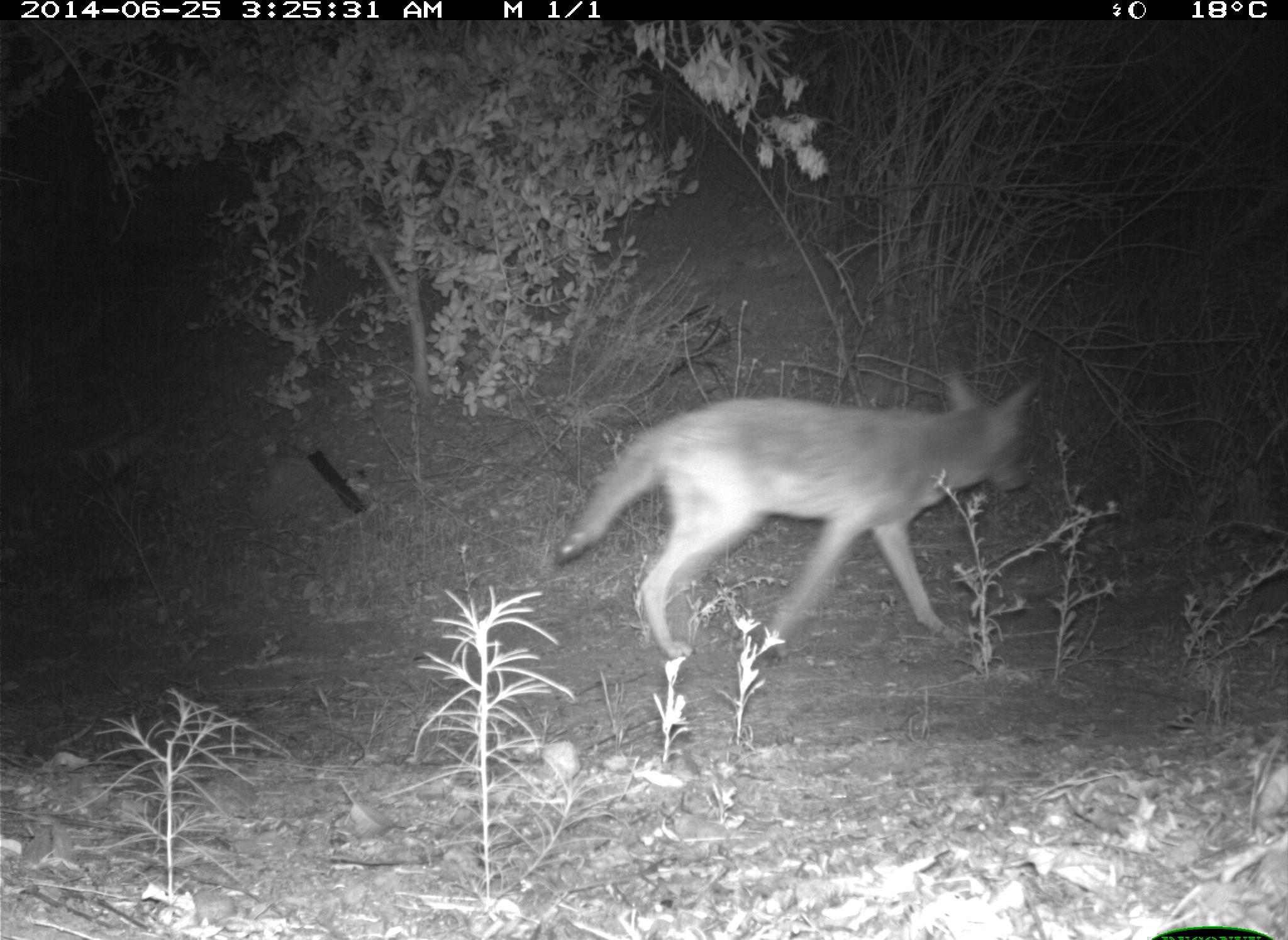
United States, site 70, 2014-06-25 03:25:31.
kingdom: Animalia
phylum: Chordata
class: Mammalia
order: Carnivora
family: Canidae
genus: Canis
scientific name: Canis latrans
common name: coyote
Coyote (Canis latrans).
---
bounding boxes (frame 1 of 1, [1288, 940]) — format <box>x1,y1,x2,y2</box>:
coyote: <box>555,369,1051,667</box>